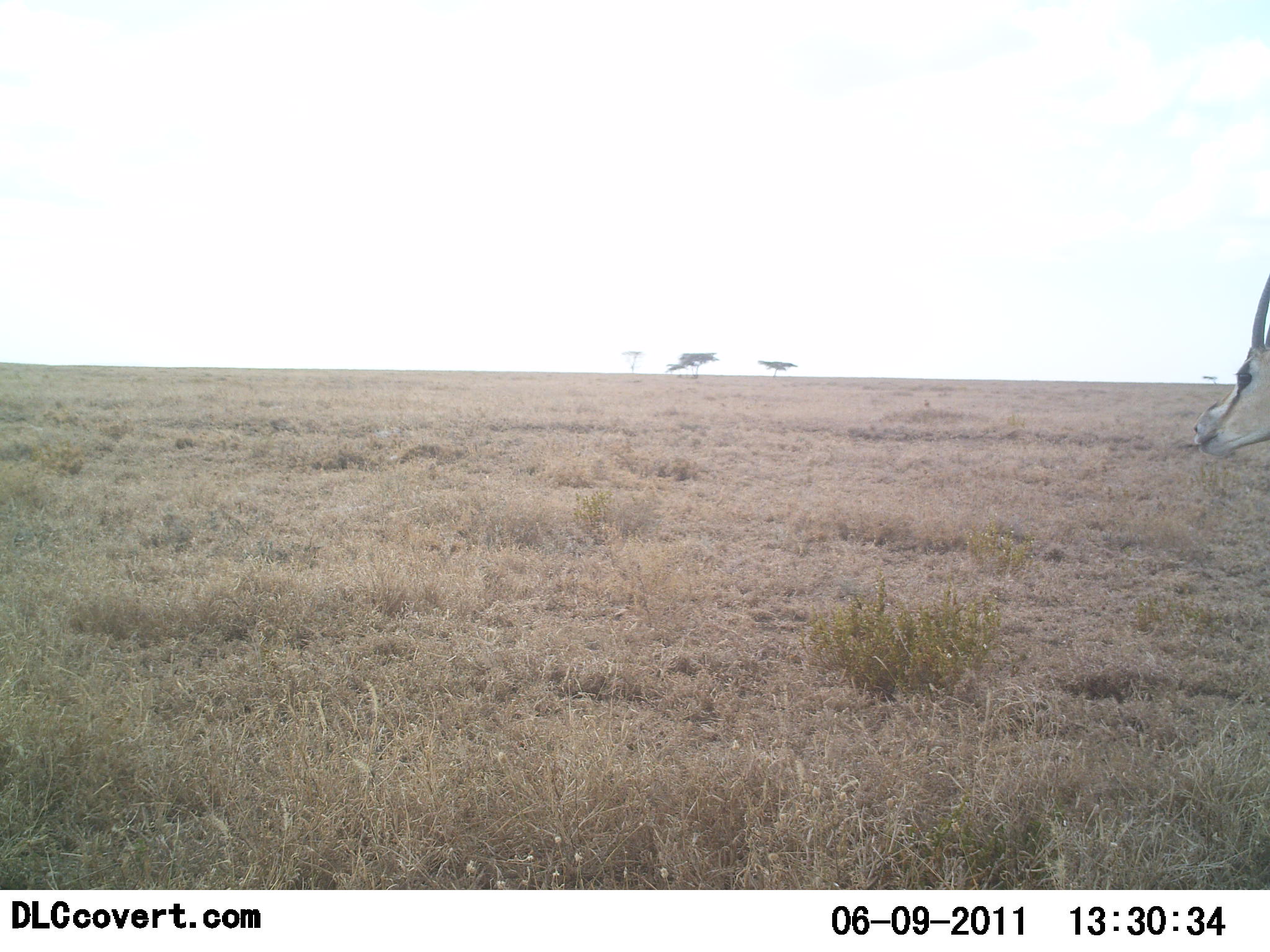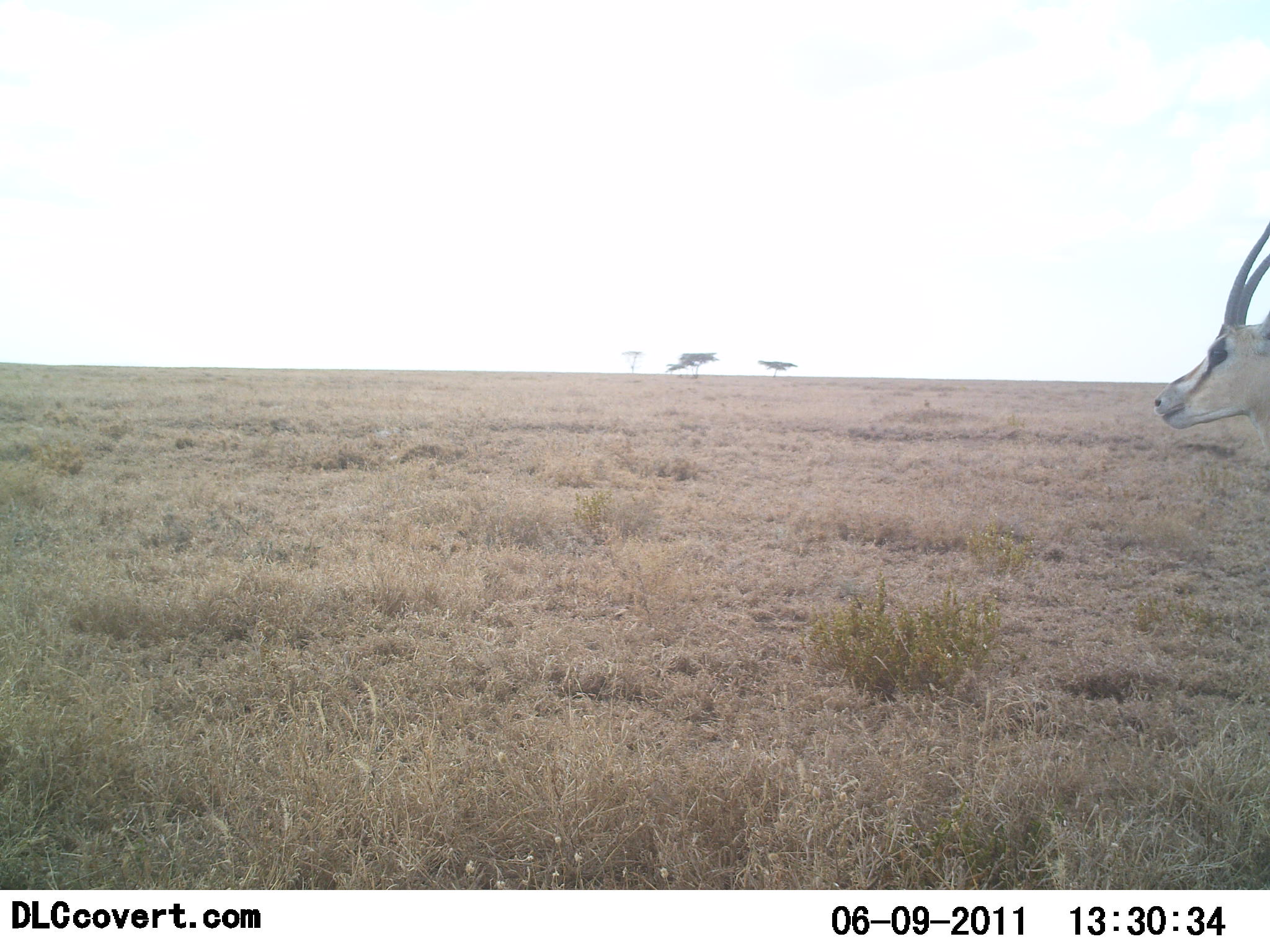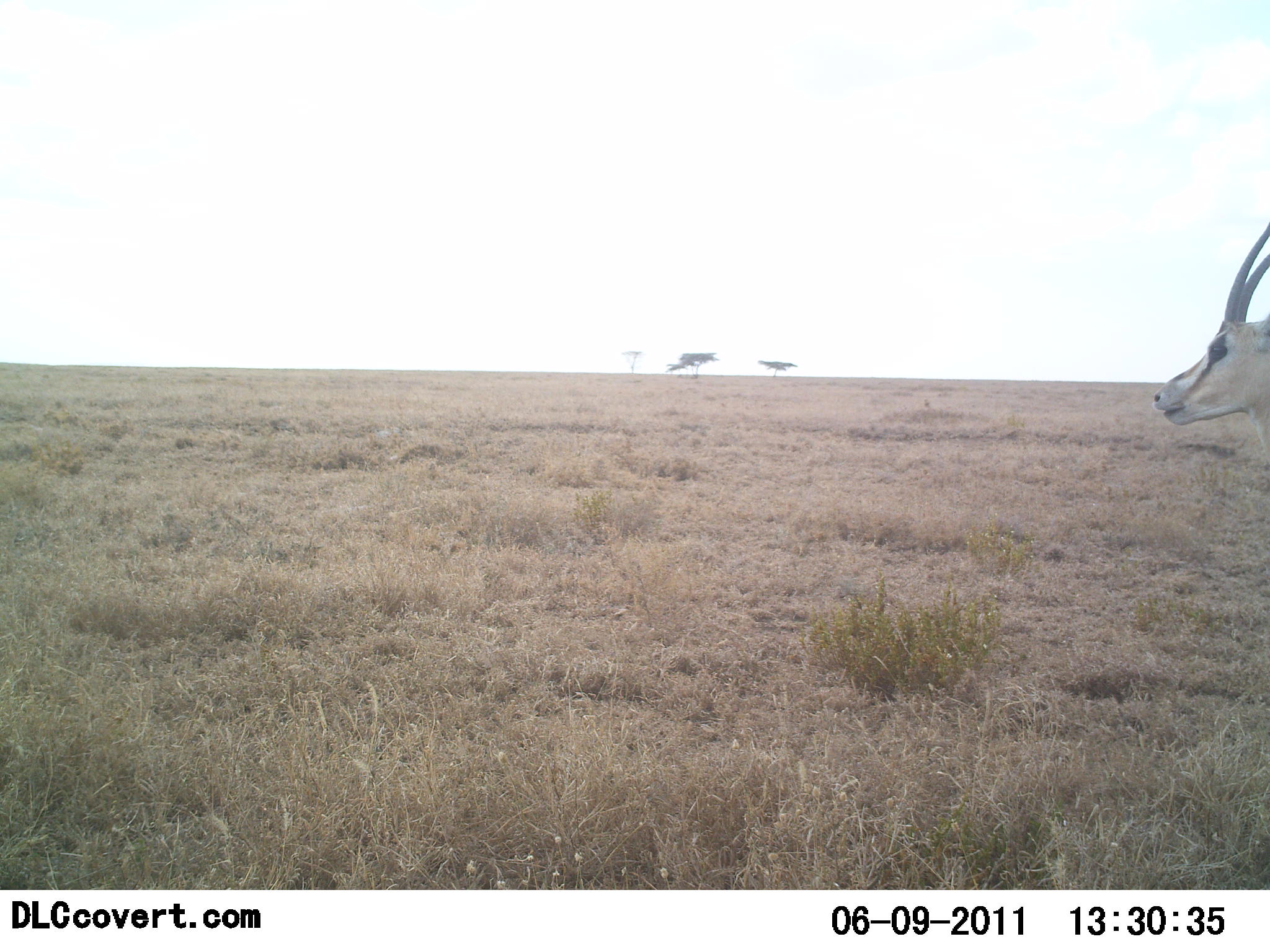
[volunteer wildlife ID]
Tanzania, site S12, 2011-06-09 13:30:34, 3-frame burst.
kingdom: Animalia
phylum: Chordata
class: Mammalia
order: Artiodactyla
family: Bovidae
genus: Eudorcas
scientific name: Eudorcas thomsonii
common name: thomson's gazelle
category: gazellethomsons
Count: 1.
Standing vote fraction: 58%.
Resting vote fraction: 0%.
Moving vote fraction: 25%.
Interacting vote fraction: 0%.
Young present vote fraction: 0%.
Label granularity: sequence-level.